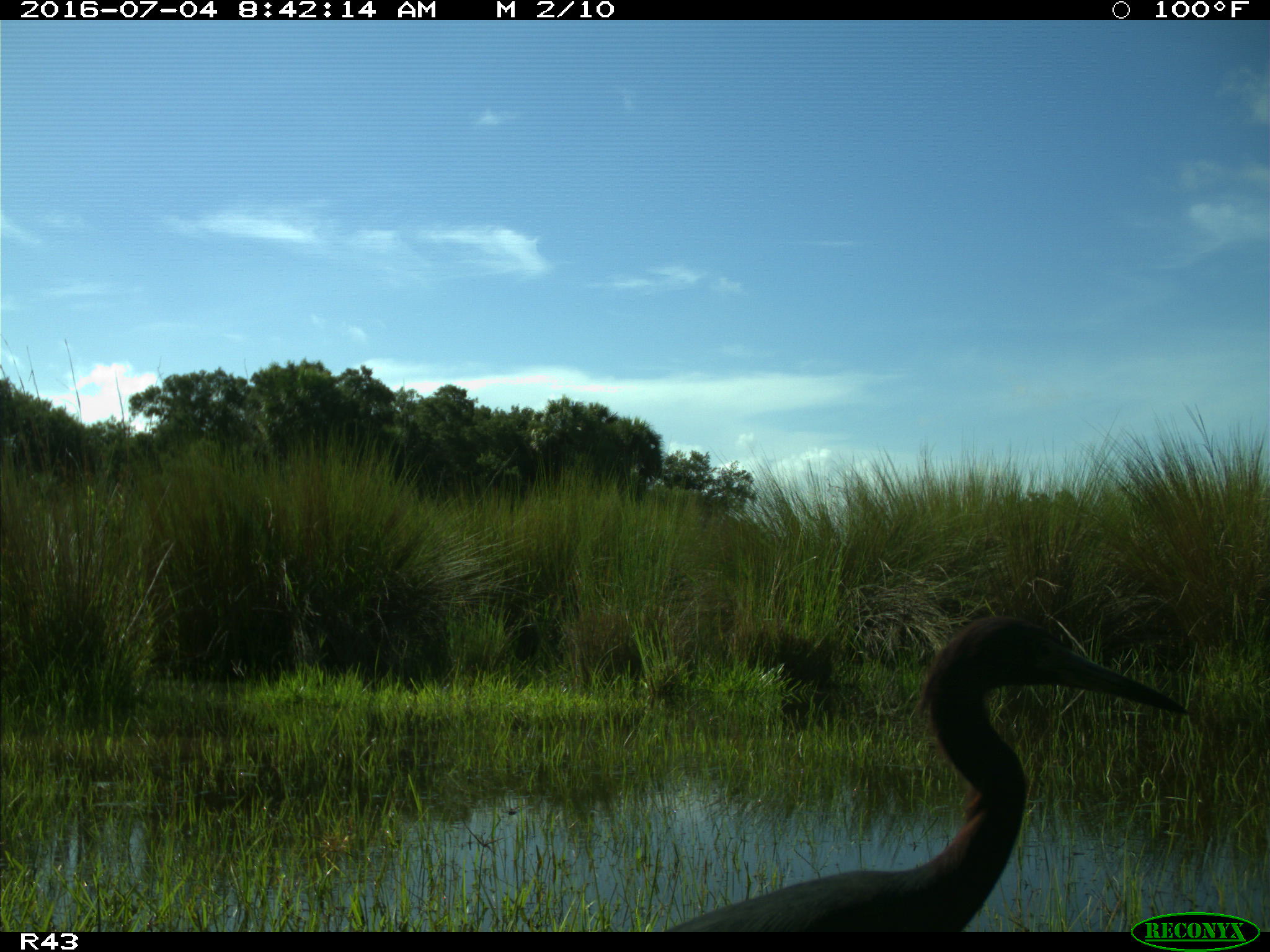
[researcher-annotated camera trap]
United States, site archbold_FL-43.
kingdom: Animalia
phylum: Chordata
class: Aves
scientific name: Aves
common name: birds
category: unidentified bird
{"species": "unidentified bird (birds) (Aves)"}